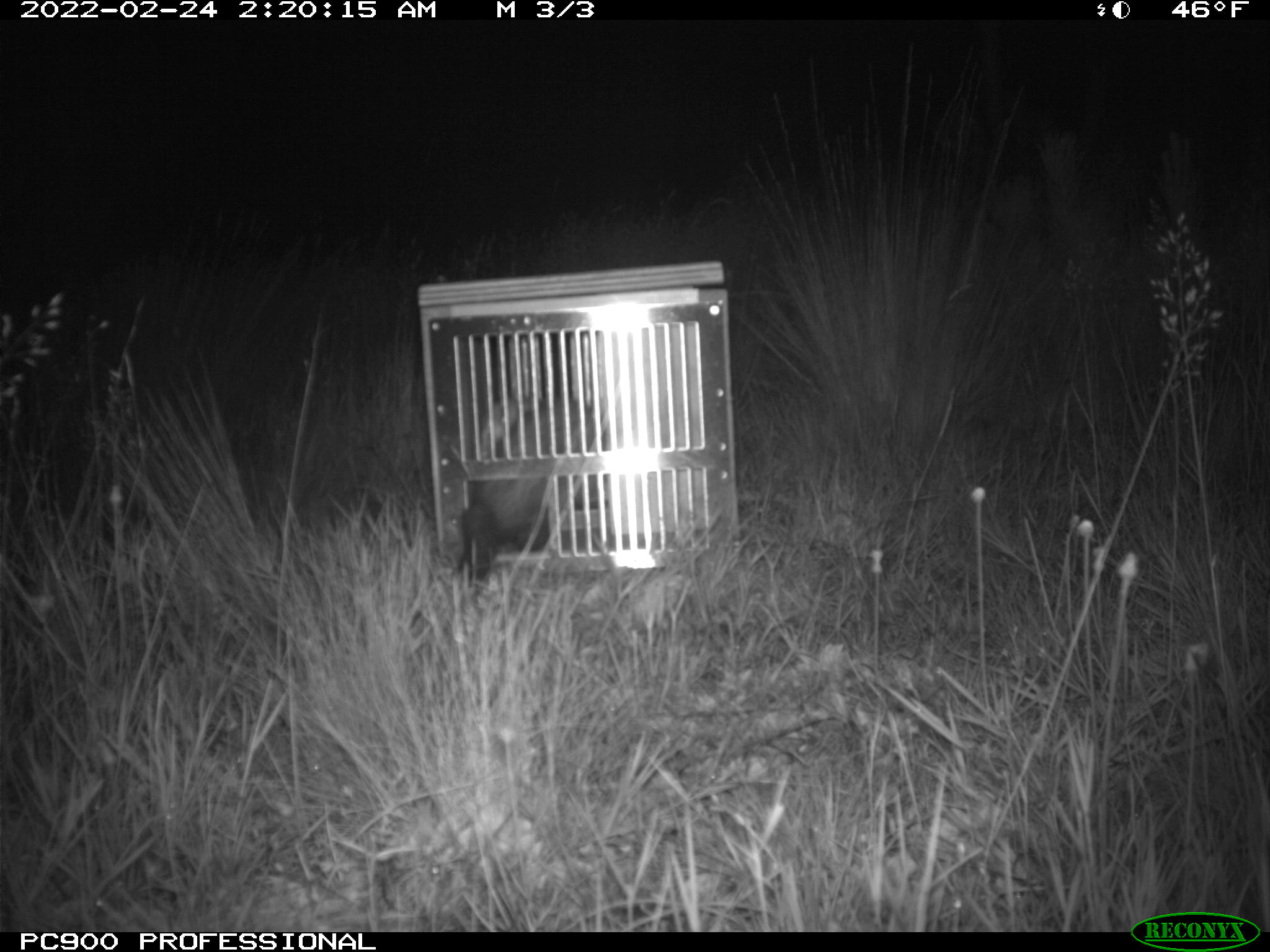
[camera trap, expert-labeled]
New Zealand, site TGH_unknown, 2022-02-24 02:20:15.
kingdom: Animalia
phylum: Chordata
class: Mammalia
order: Carnivora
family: Mustelidae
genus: Mustela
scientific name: Mustela furo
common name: ferret